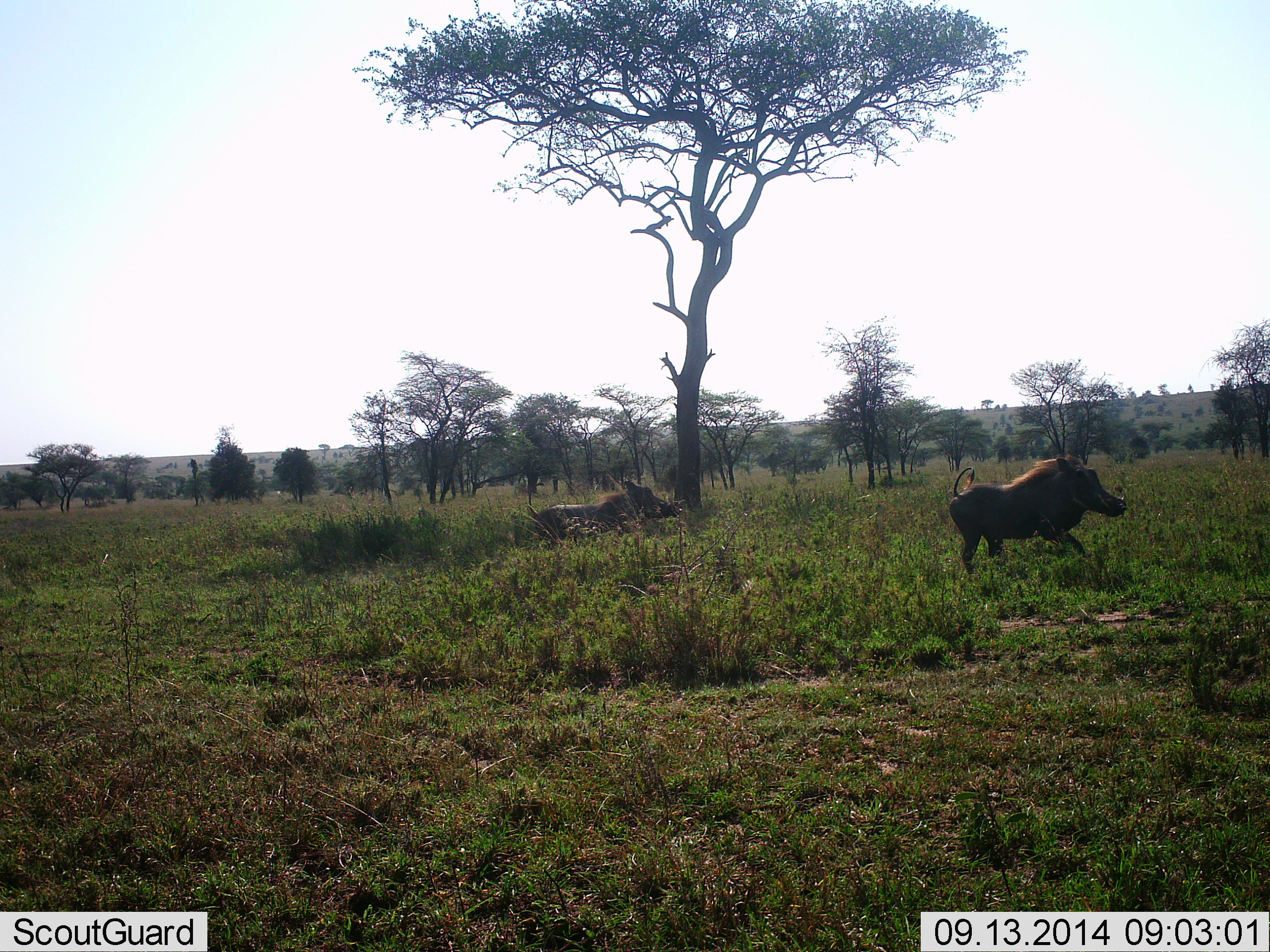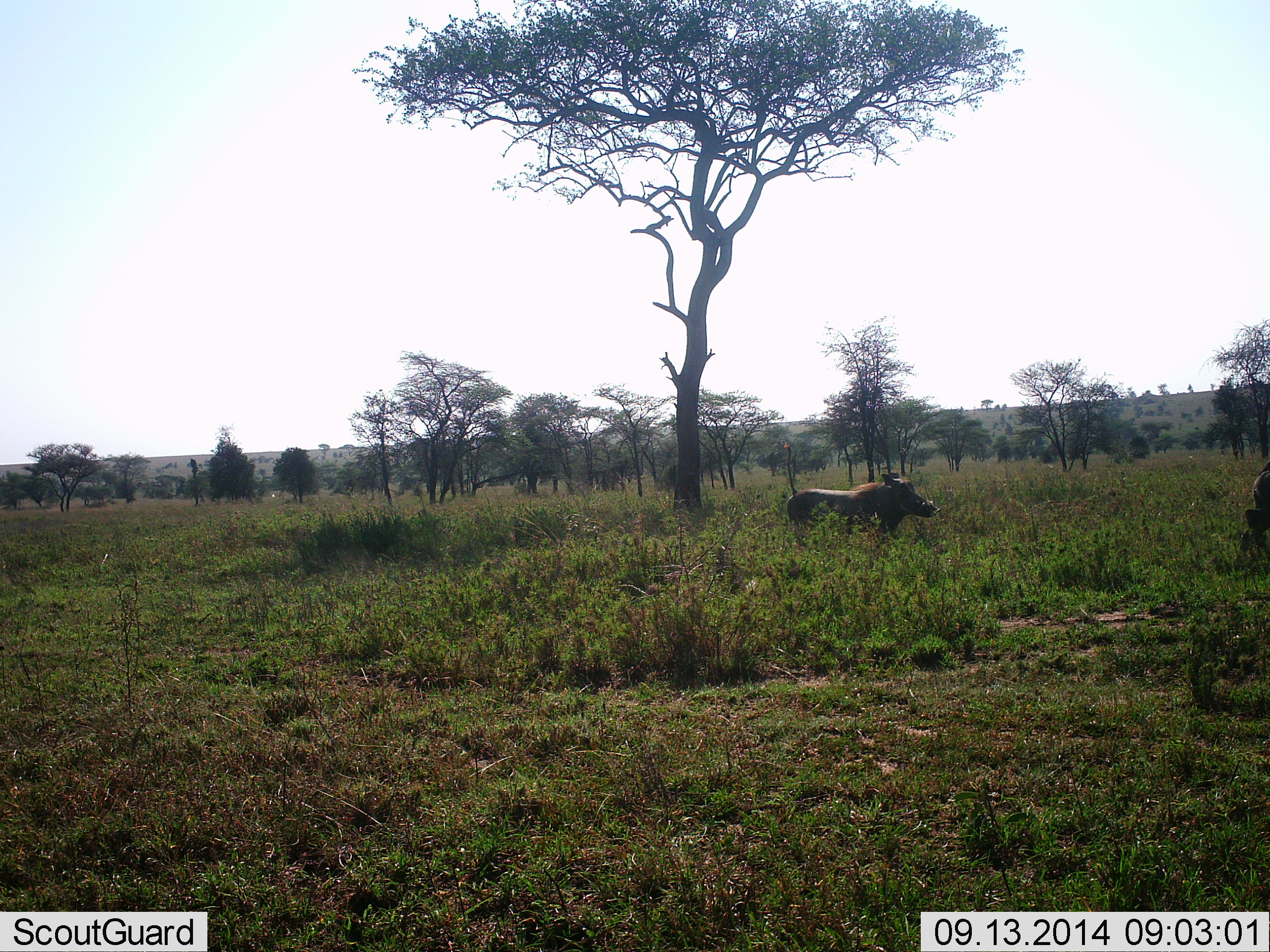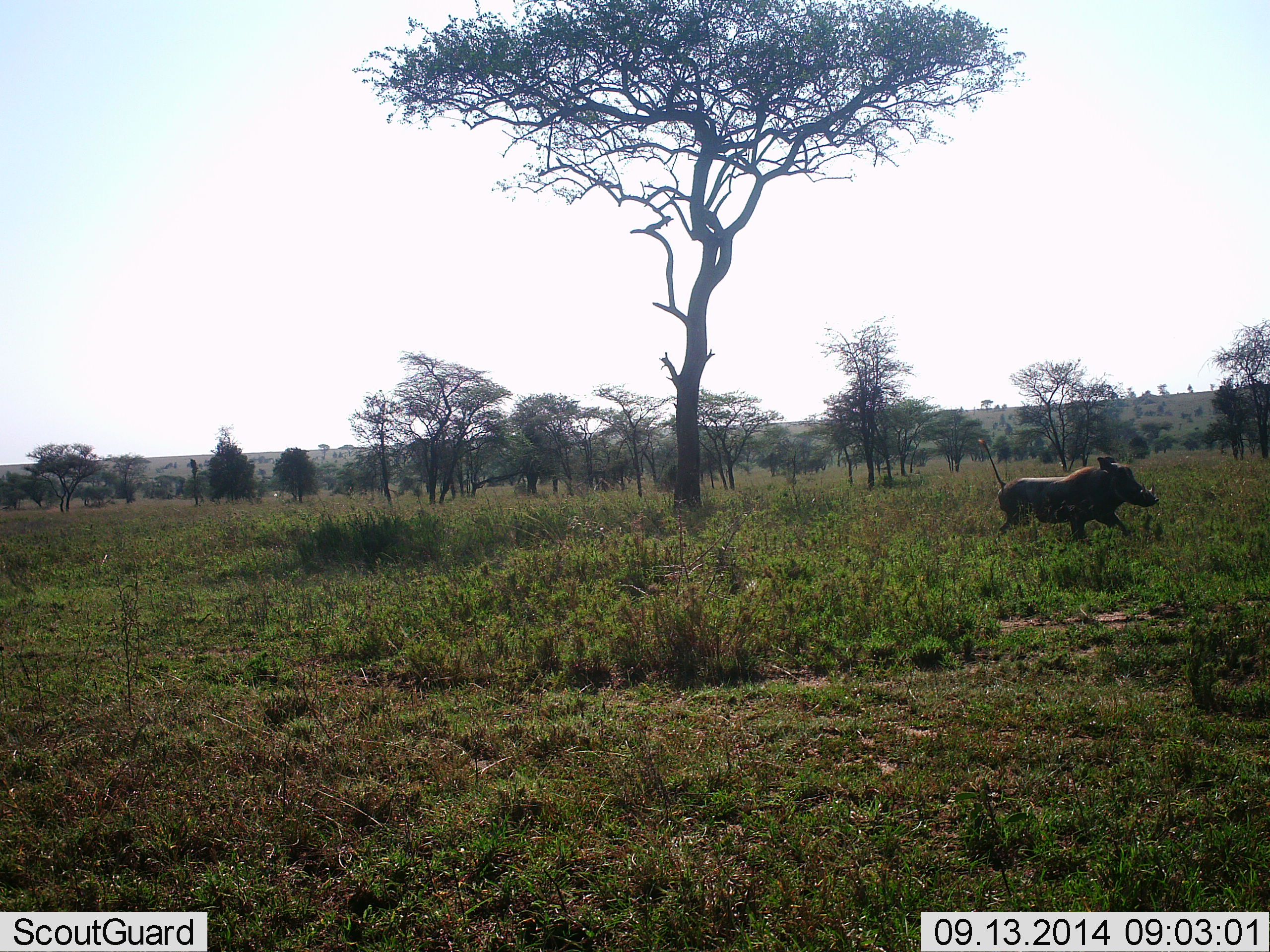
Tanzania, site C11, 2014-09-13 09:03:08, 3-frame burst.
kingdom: Animalia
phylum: Chordata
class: Mammalia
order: Artiodactyla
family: Suidae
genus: Phacochoerus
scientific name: Phacochoerus africanus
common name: warthog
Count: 2.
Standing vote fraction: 30%.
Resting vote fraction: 0%.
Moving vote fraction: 80%.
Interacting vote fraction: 10%.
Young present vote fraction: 0%.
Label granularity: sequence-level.